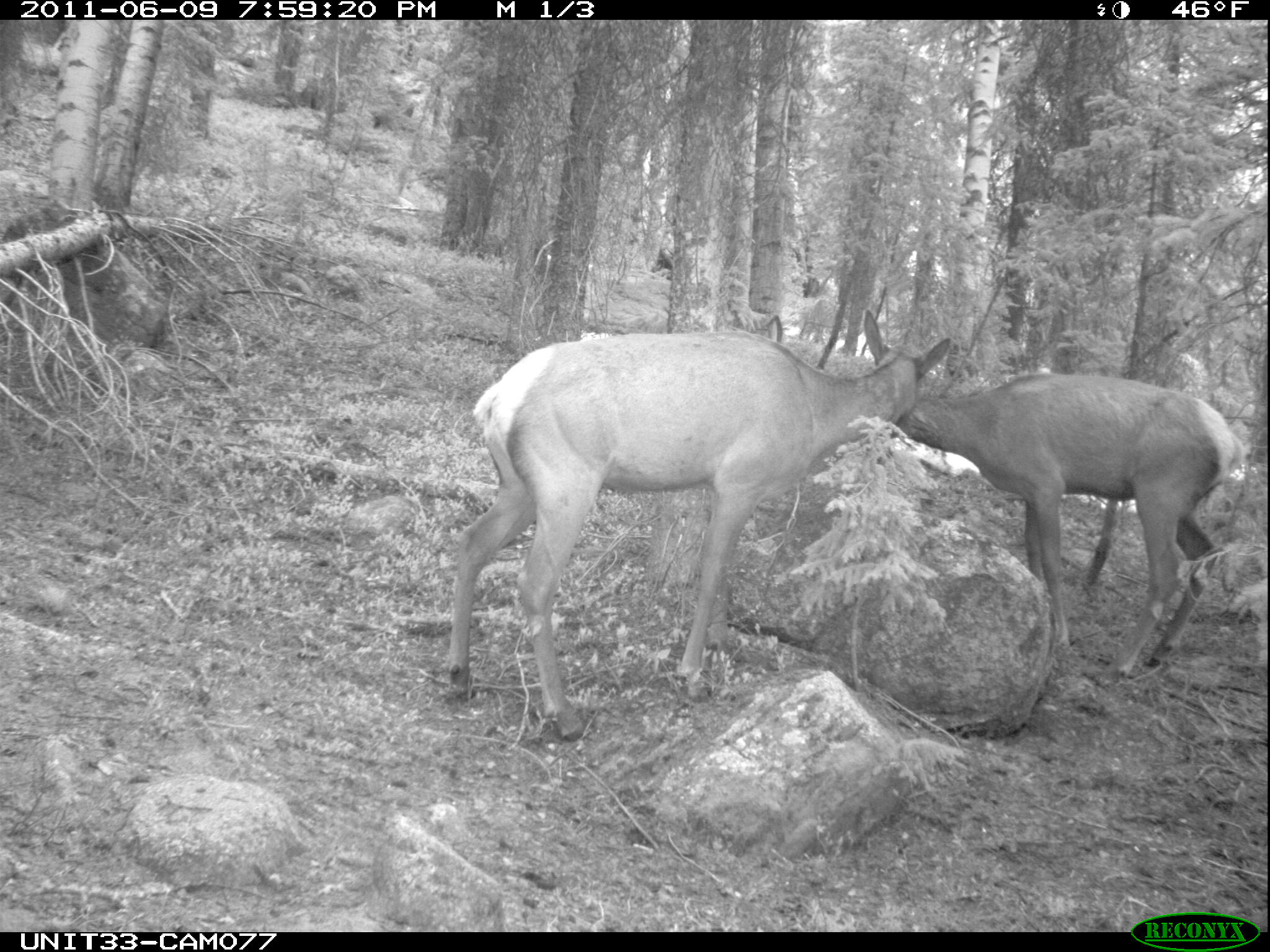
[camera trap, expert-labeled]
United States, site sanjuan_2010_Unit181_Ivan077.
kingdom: Animalia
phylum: Chordata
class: Mammalia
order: Artiodactyla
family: Cervidae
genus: Cervus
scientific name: Cervus elaphus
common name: red deer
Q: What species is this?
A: Cervus elaphus (red deer).